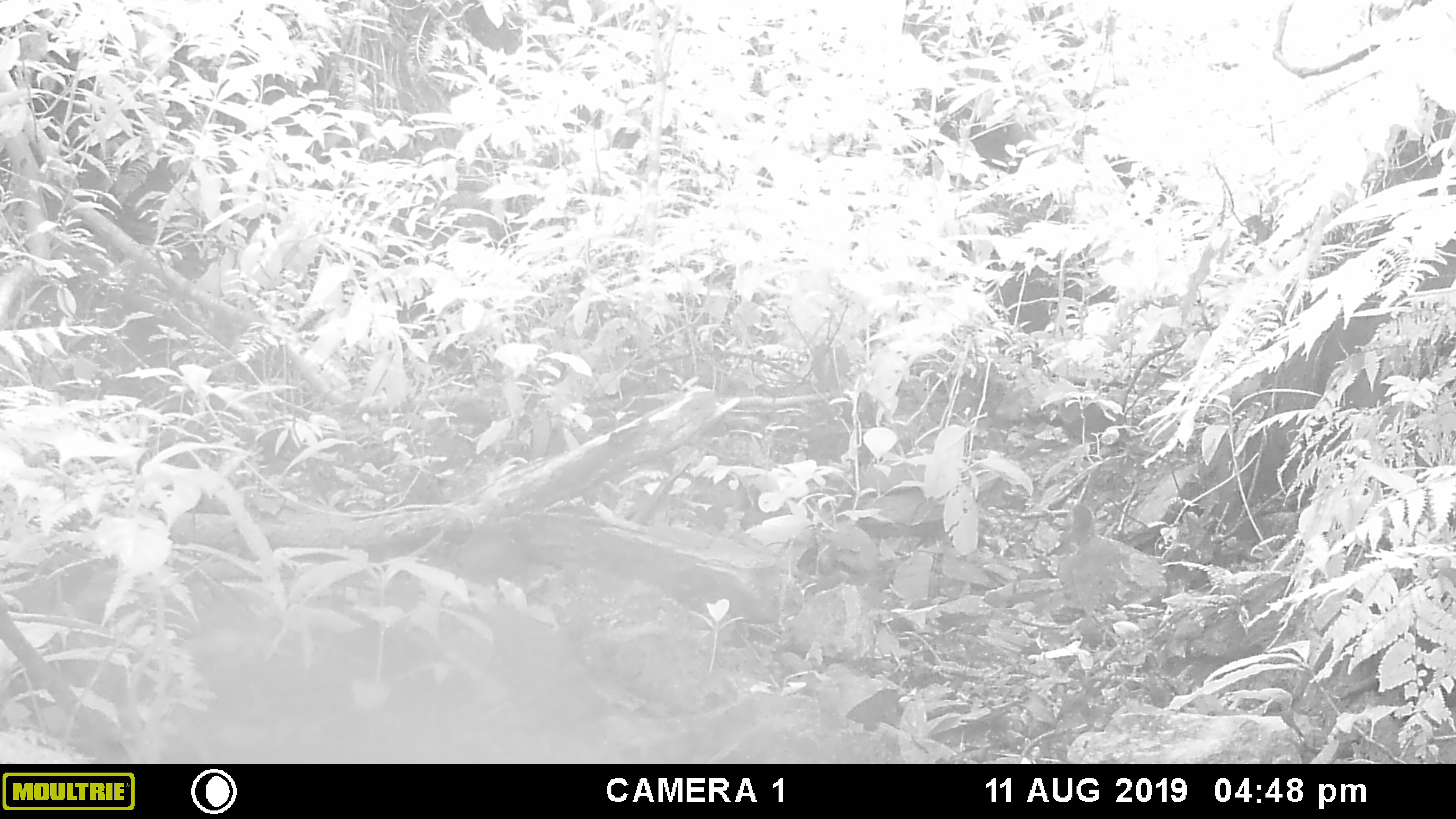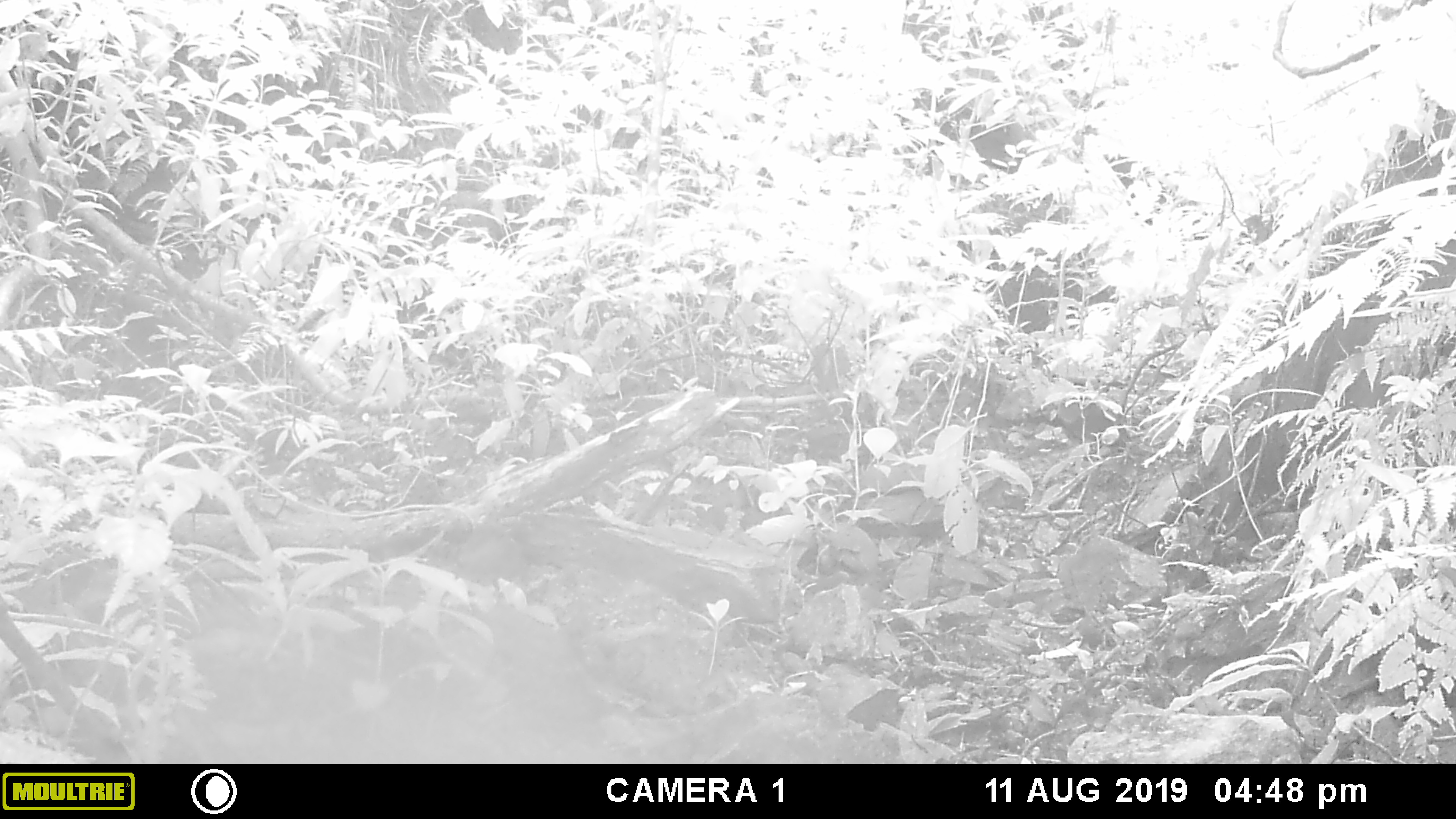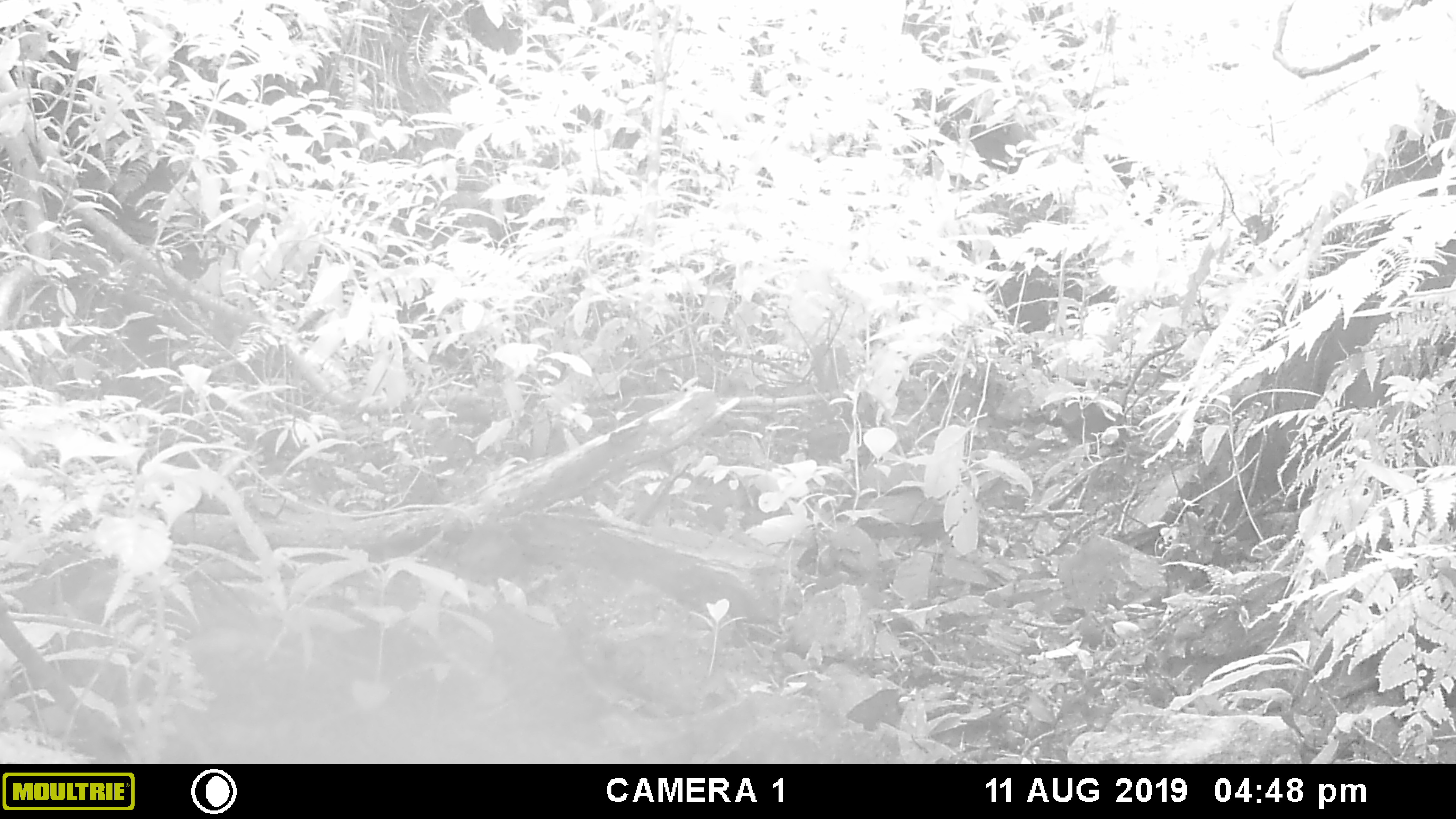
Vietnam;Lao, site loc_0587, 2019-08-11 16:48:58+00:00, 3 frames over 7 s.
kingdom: Animalia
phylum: Chordata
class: Mammalia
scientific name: Mammalia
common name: mammal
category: unidentified small mammal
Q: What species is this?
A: Unidentified small mammal (mammal) (Mammalia).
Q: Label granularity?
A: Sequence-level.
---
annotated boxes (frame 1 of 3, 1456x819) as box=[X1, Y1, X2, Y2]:
unidentified small mammal: box=[1053, 503, 1093, 555]